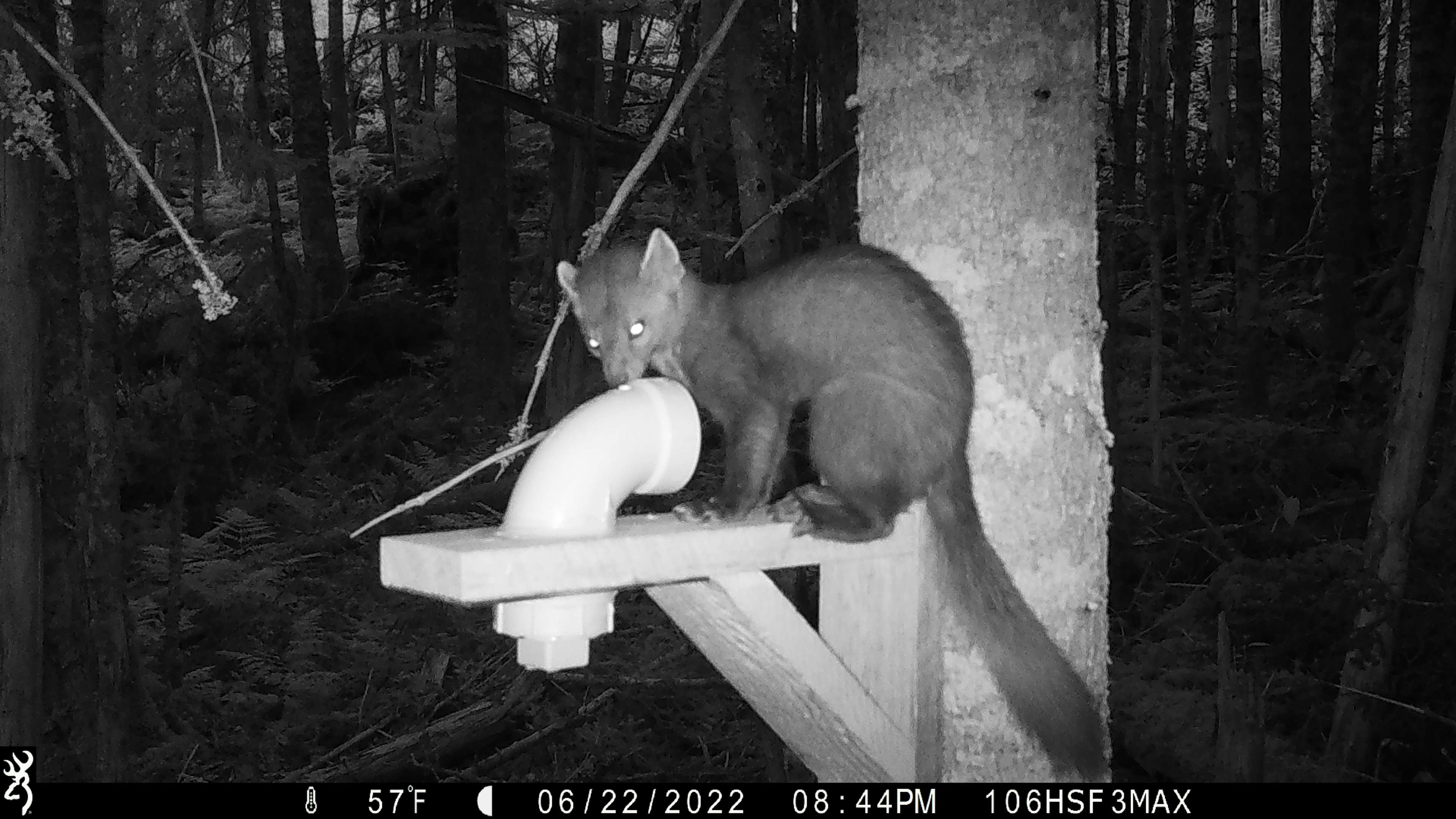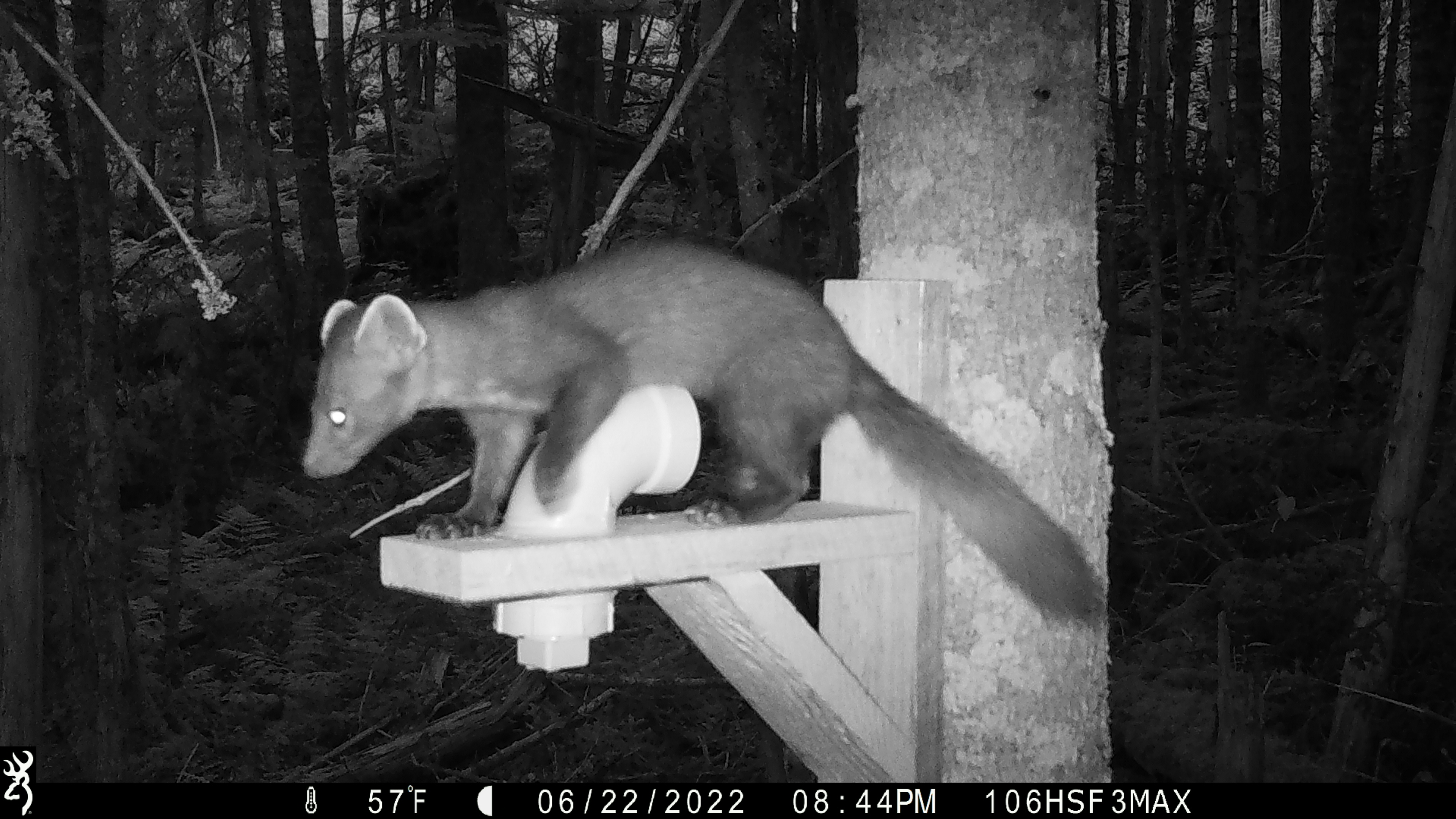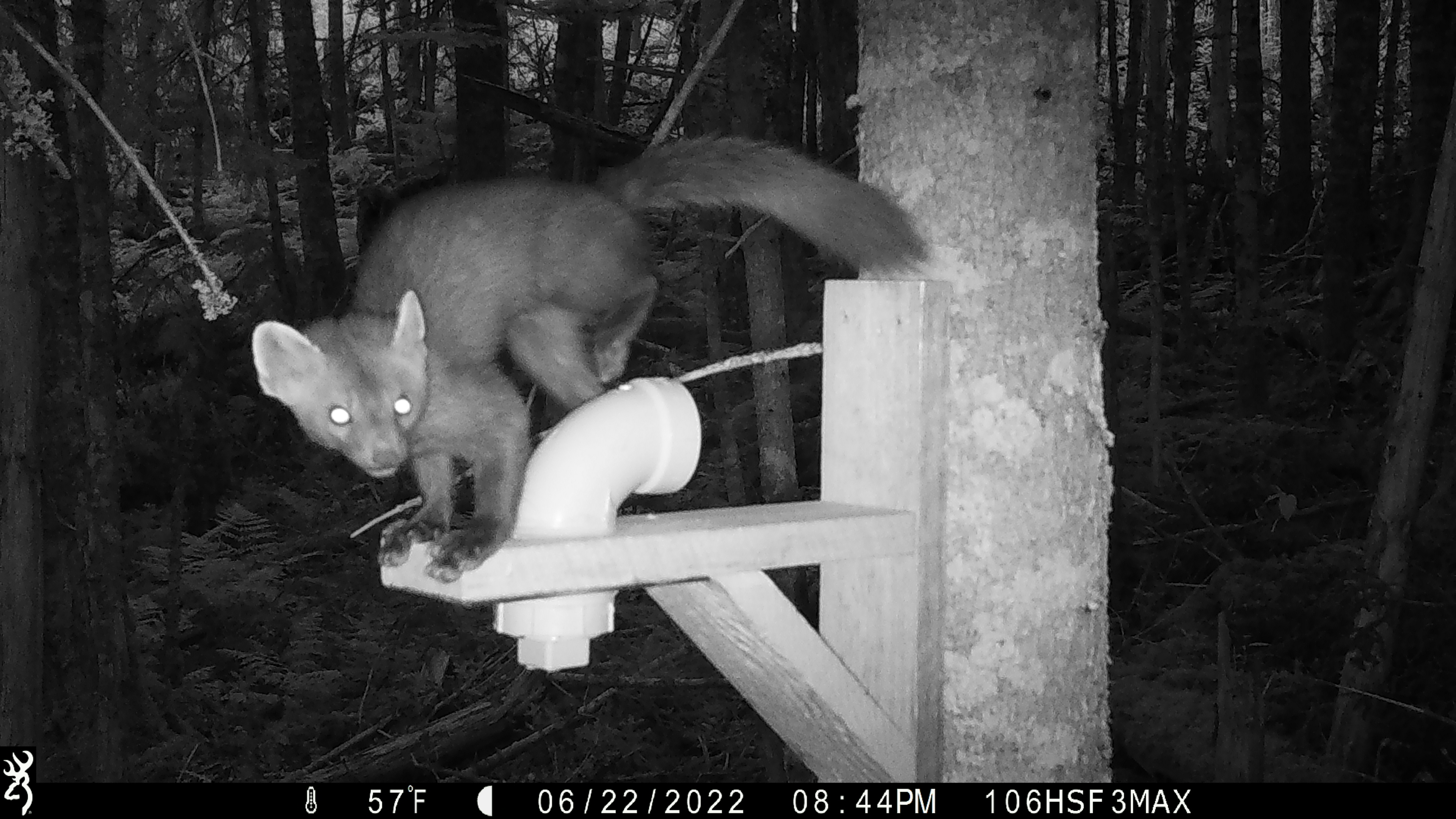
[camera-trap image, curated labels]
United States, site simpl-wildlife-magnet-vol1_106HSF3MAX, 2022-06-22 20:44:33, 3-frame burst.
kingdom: Animalia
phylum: Chordata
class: Mammalia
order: Carnivora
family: Mustelidae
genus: Martes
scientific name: Martes americana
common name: american marten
American marten (Martes americana).